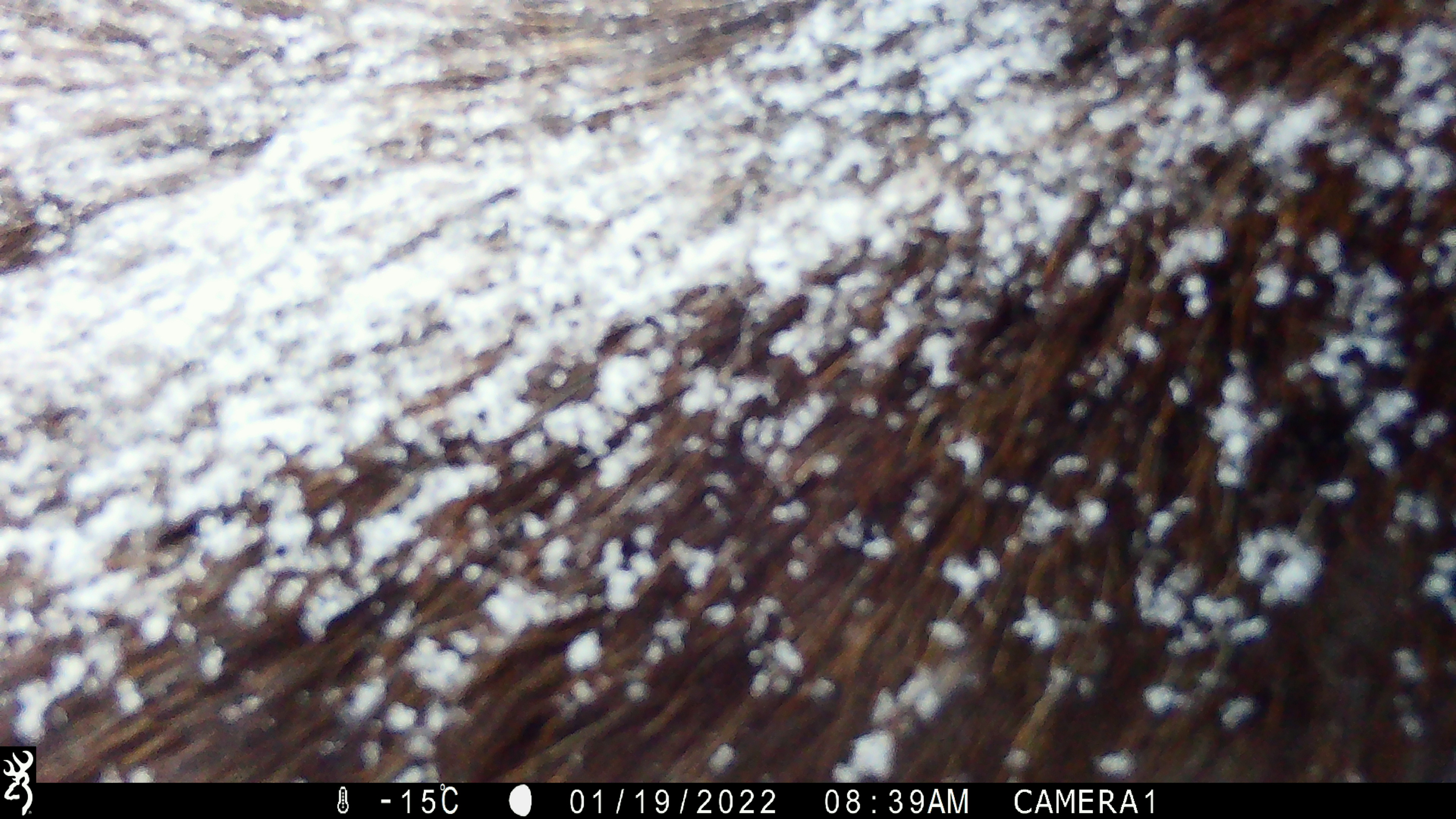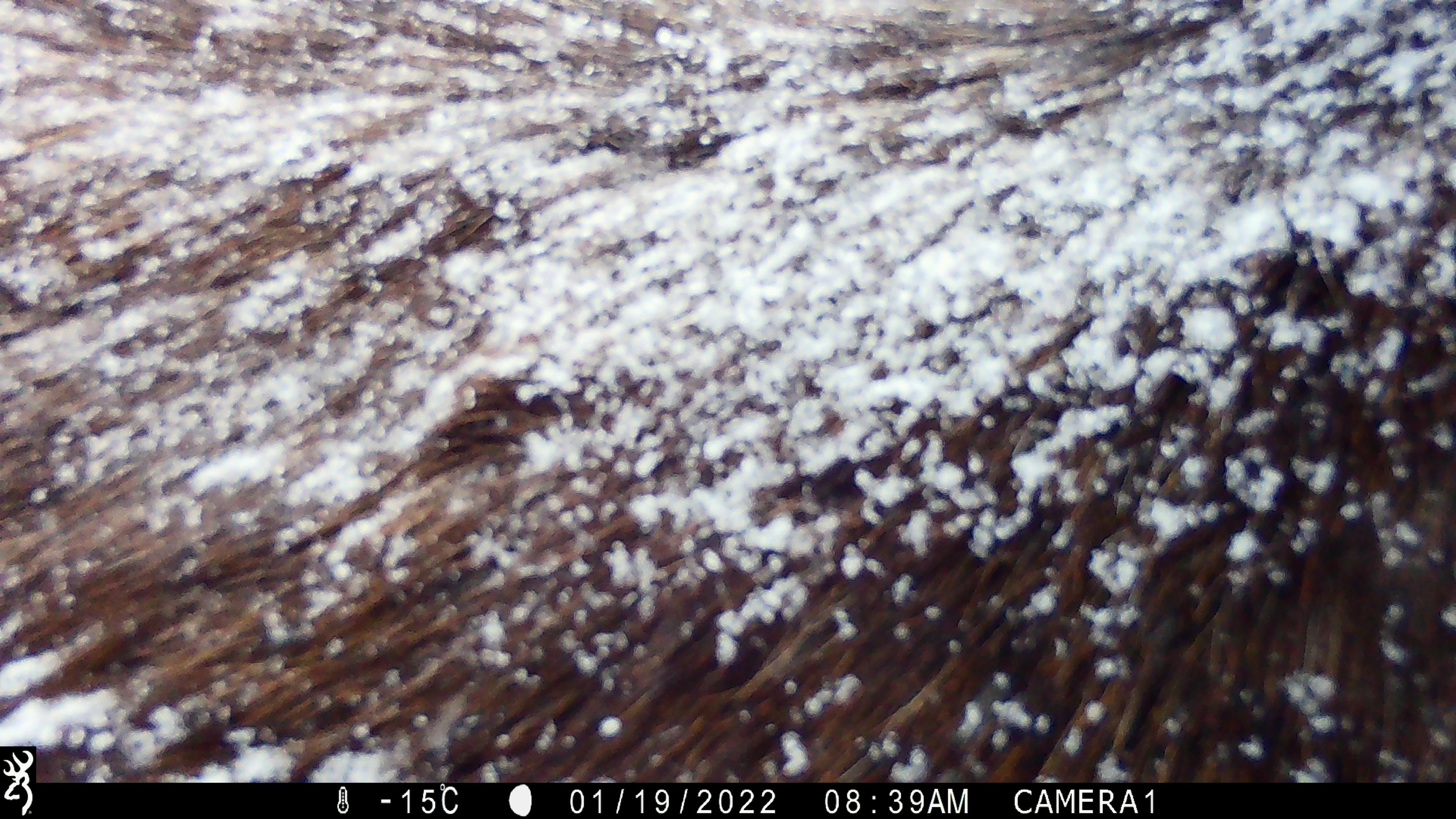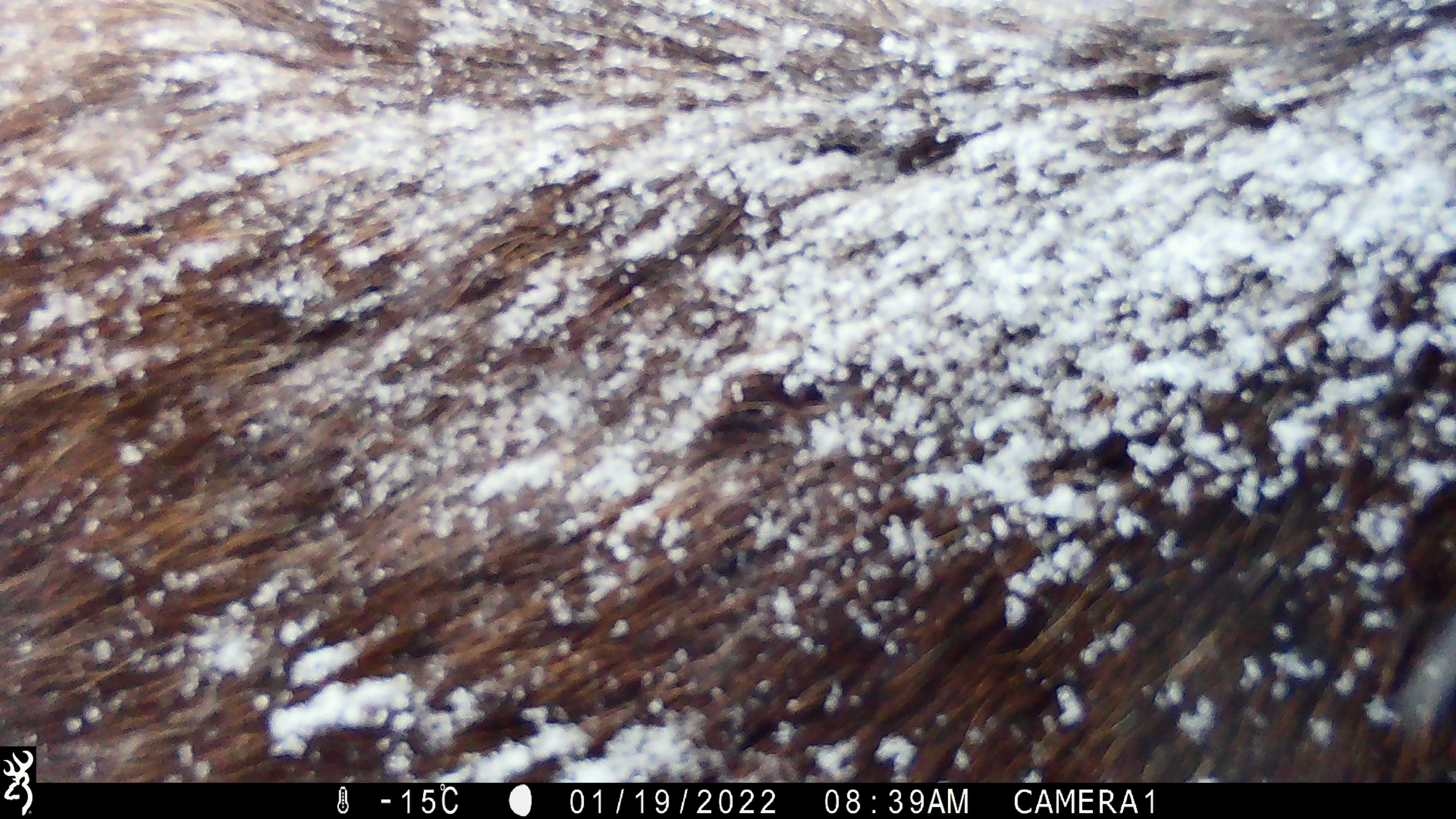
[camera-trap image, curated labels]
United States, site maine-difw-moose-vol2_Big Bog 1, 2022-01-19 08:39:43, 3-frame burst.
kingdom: Animalia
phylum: Chordata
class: Mammalia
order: Artiodactyla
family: Cervidae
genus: Alces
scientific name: Alces alces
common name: moose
Moose (Alces alces).